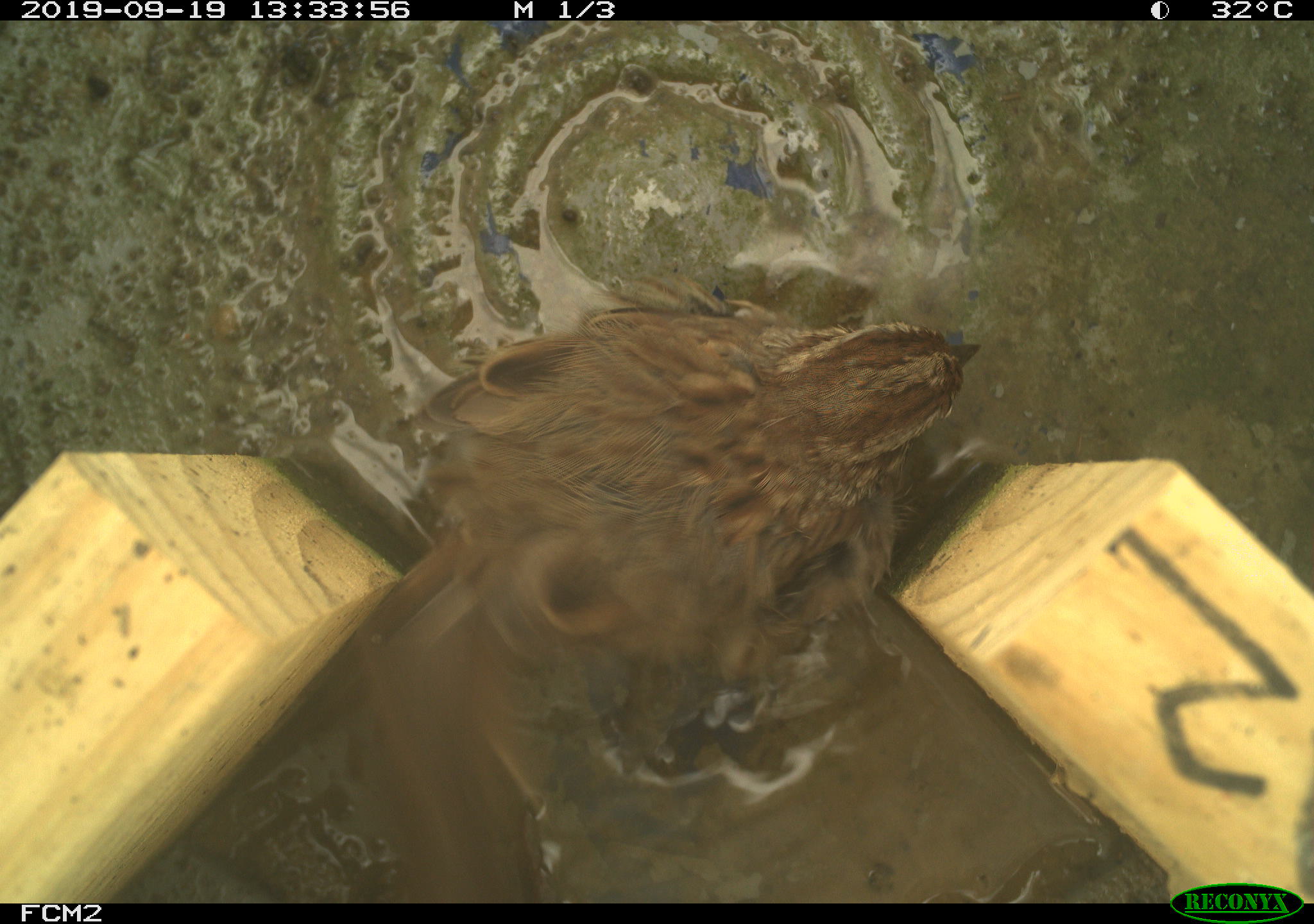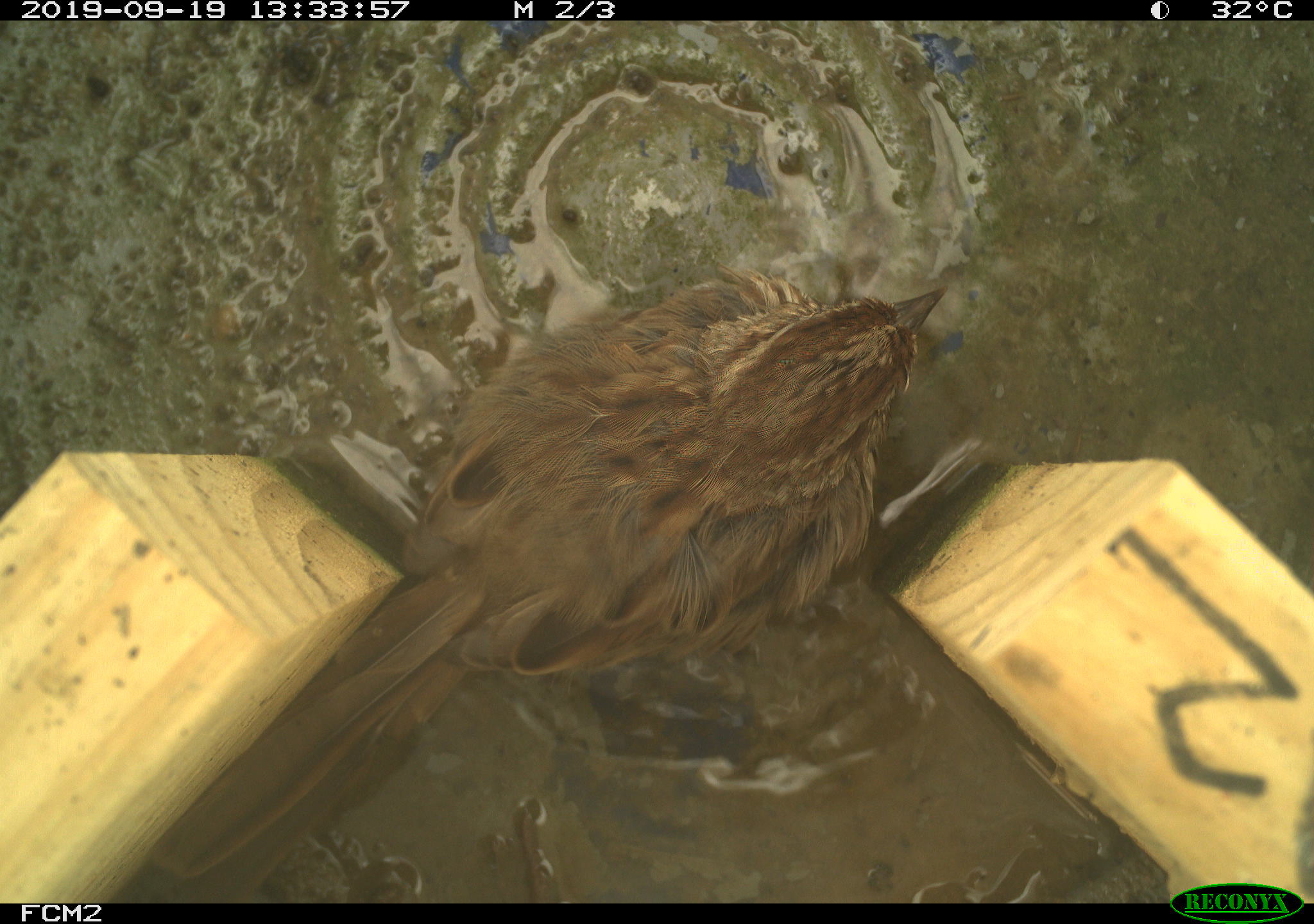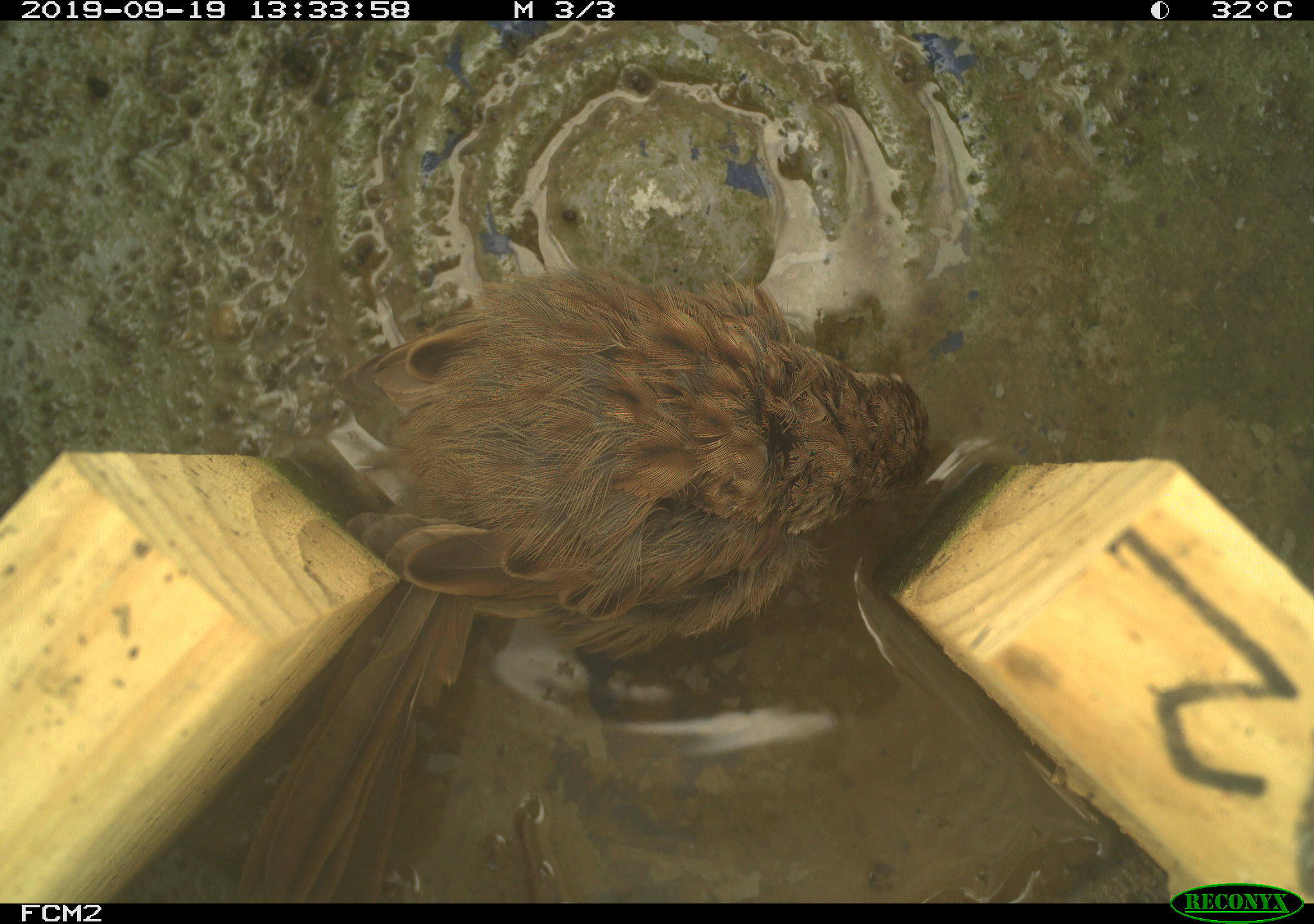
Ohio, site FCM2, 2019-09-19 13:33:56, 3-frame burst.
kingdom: Animalia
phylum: Chordata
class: Aves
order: Passeriformes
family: Passerellidae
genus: Melospiza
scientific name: Melospiza melodia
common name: song sparrow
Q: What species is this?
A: Song sparrow (Melospiza melodia).